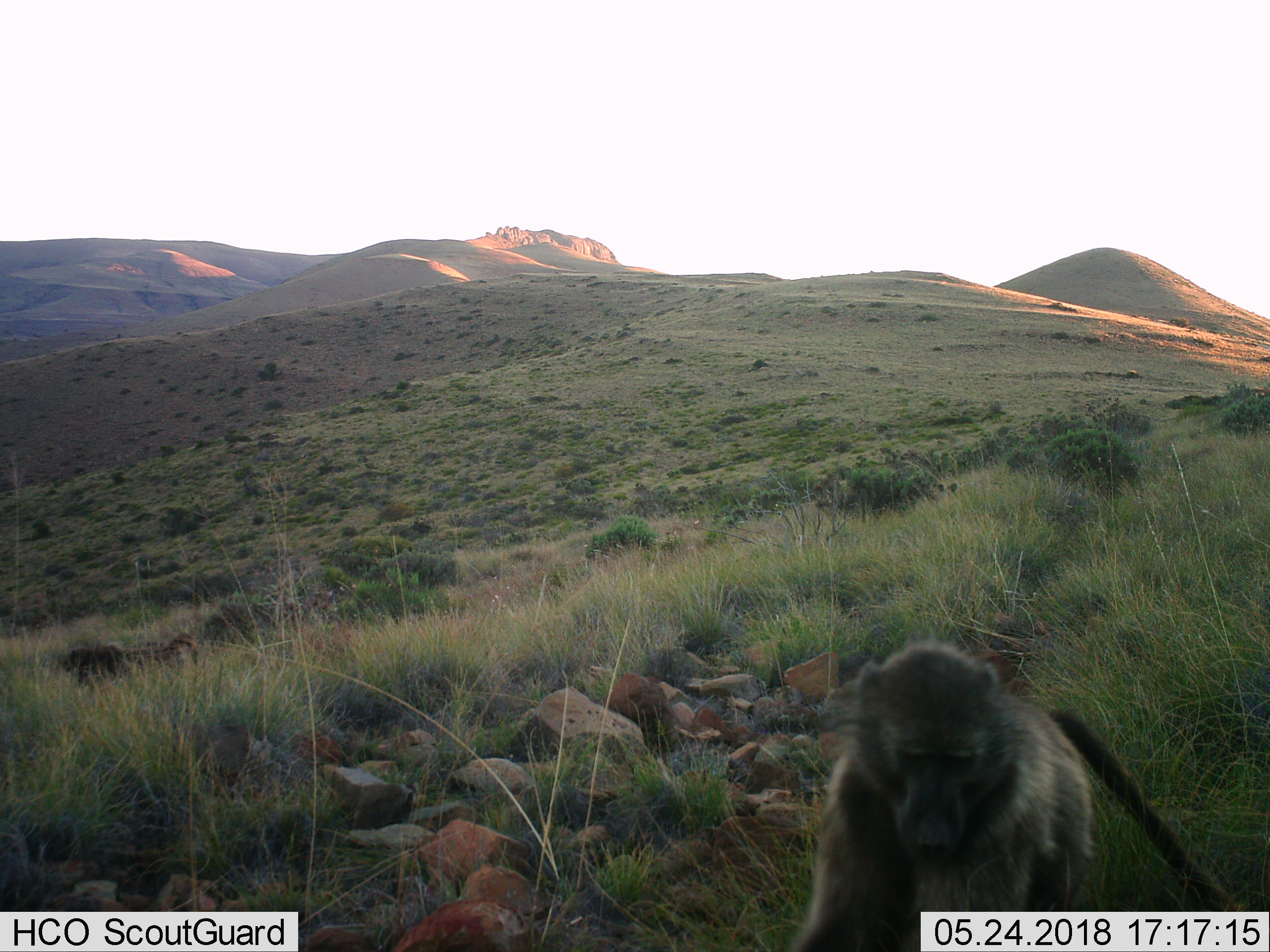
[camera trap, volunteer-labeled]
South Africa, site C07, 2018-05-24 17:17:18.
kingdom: Animalia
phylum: Chordata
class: Mammalia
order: Primates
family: Cercopithecidae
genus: Papio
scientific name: Papio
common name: baboon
Baboon (Papio), count 1. Behavior (volunteer vote fractions): standing 30%, resting 10%, moving 60%, interacting 10%. Young present (vote fraction): 0%. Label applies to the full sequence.